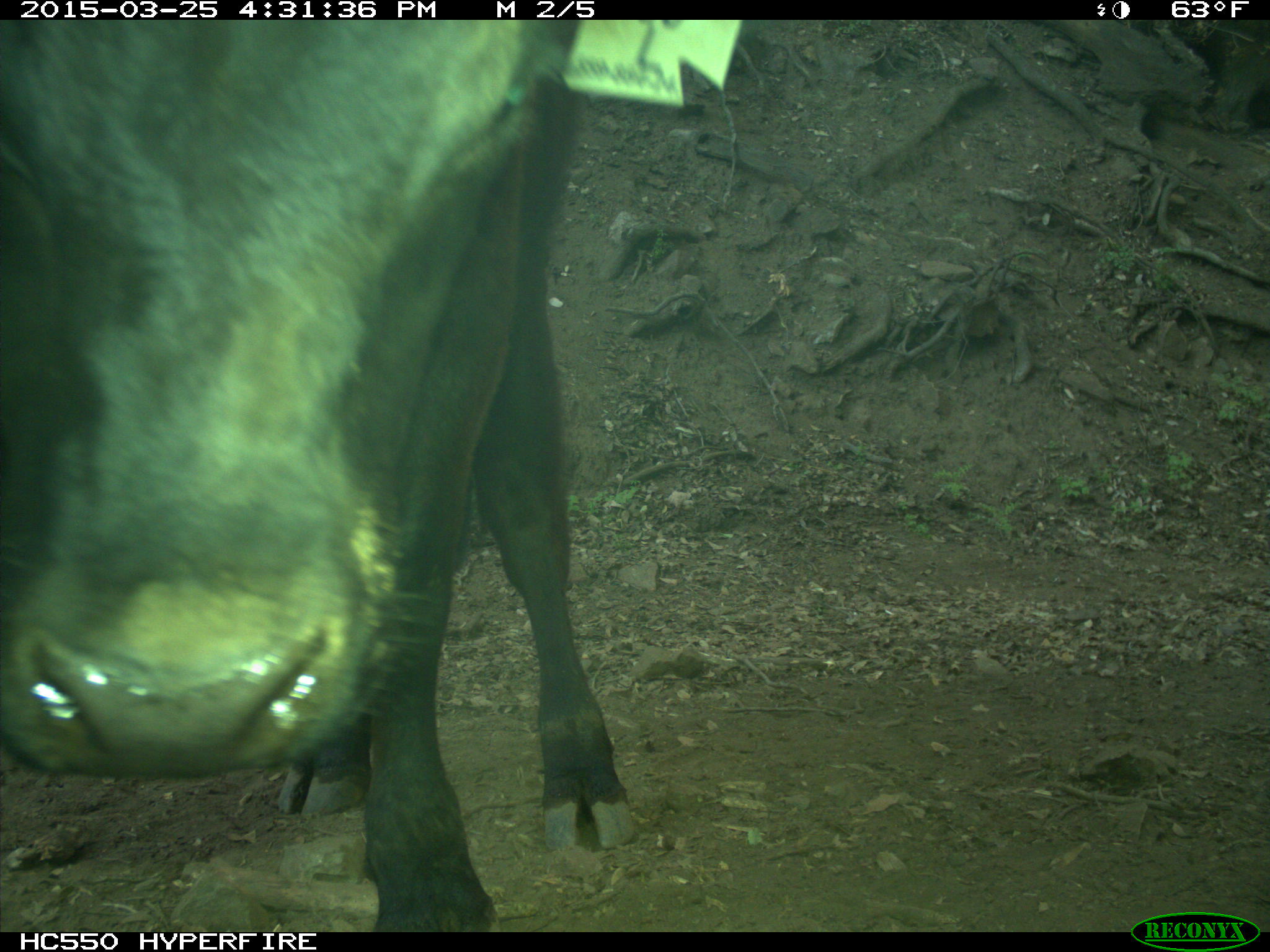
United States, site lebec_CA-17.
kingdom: Animalia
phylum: Chordata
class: Mammalia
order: Artiodactyla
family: Bovidae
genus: Bos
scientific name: Bos taurus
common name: domestic cow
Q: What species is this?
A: Bos taurus (domestic cow).